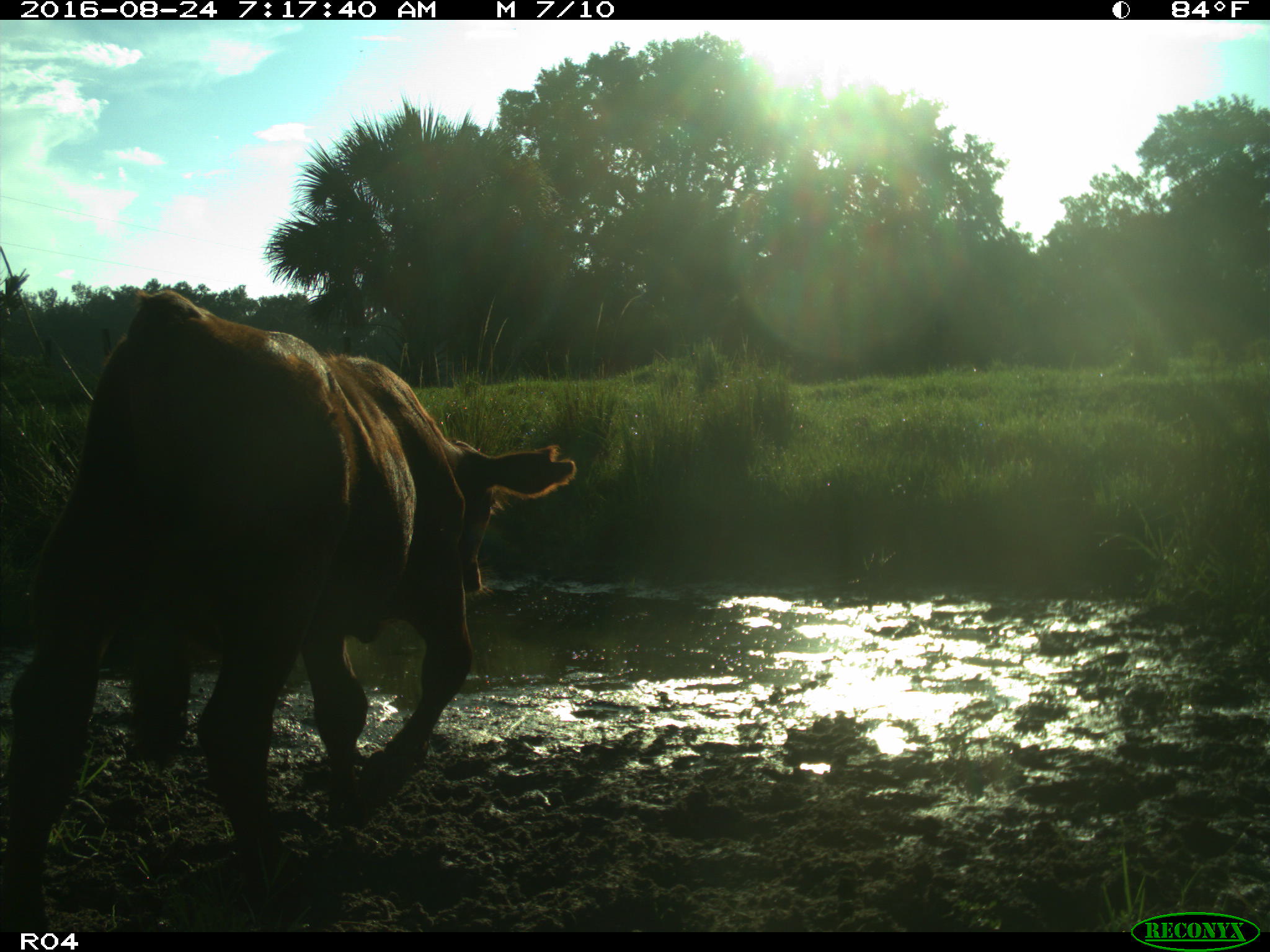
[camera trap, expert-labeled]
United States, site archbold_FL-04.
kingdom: Animalia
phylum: Chordata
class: Mammalia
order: Artiodactyla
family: Bovidae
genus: Bos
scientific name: Bos taurus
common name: domestic cow